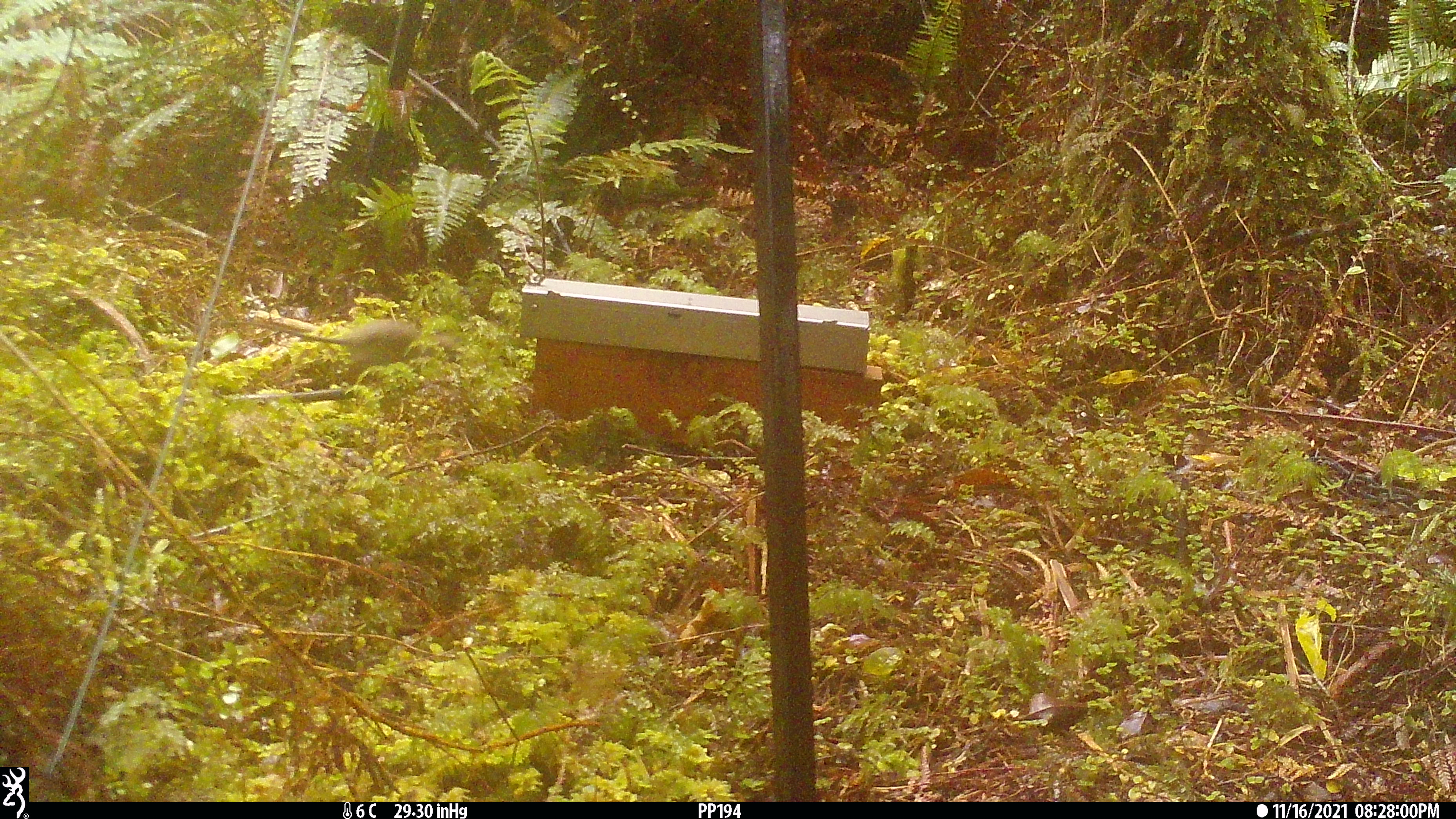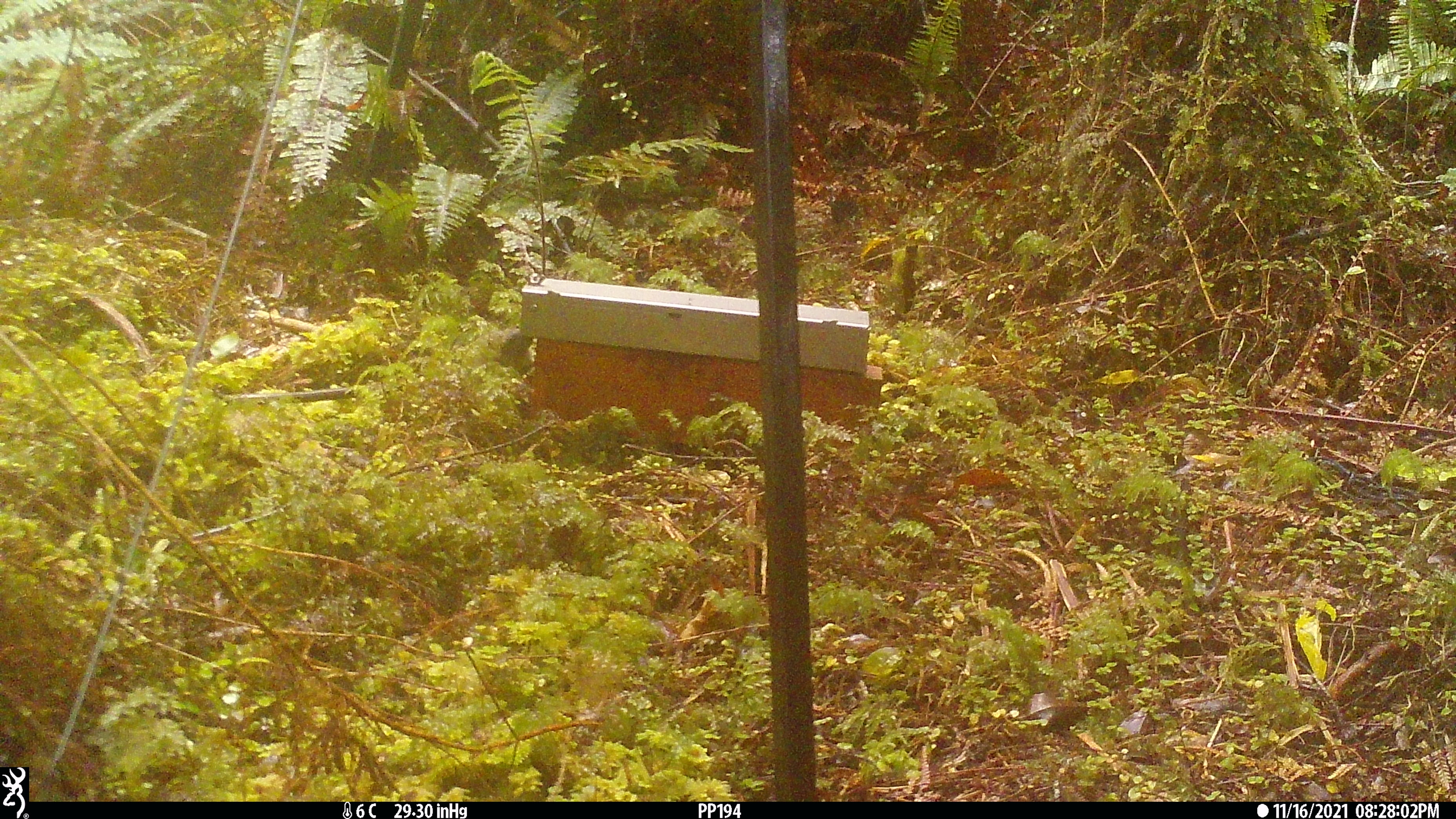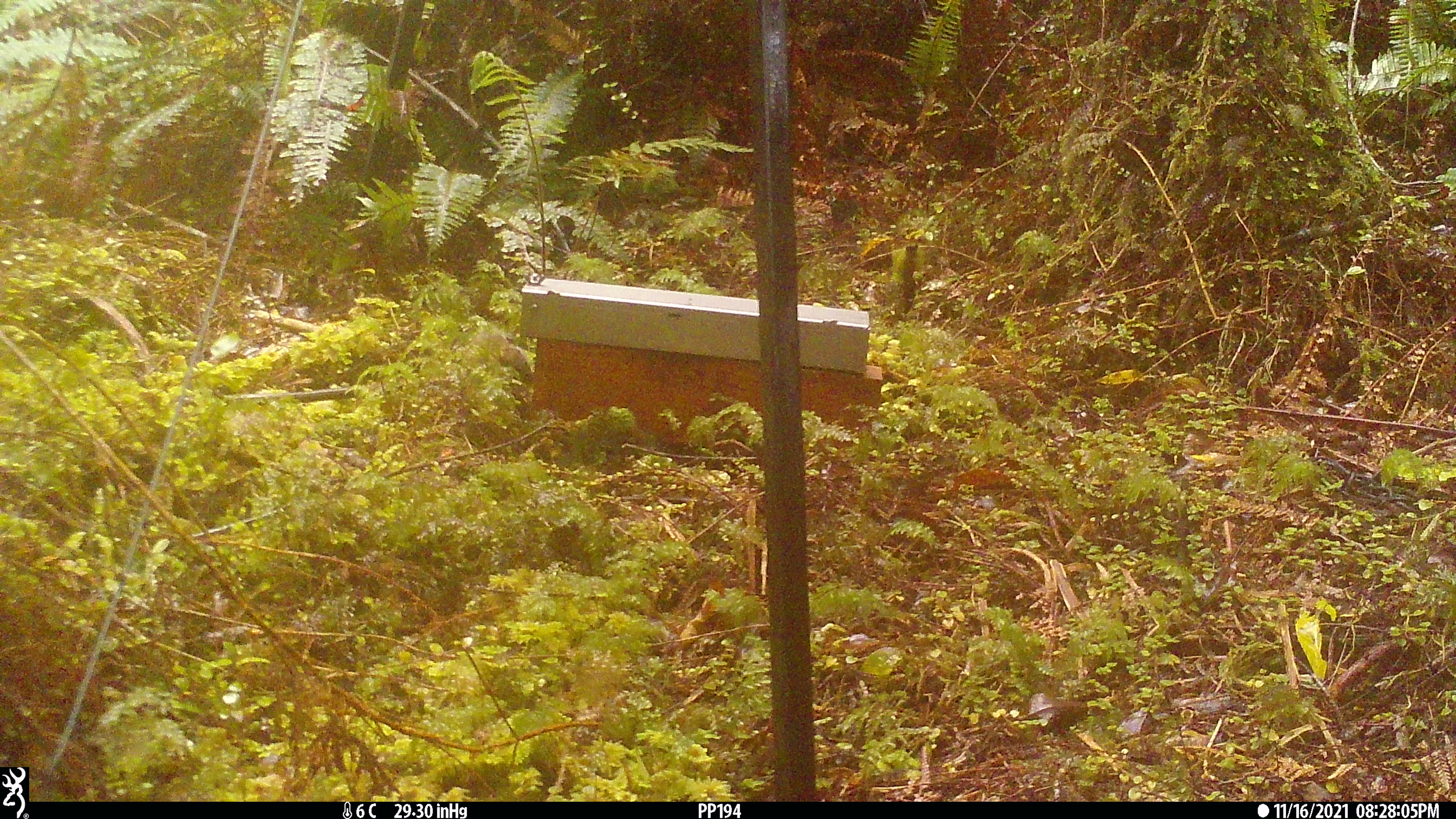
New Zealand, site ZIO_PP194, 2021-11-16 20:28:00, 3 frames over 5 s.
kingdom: Animalia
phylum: Chordata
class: Mammalia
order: Rodentia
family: Muridae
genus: Rattus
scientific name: Rattus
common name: rat